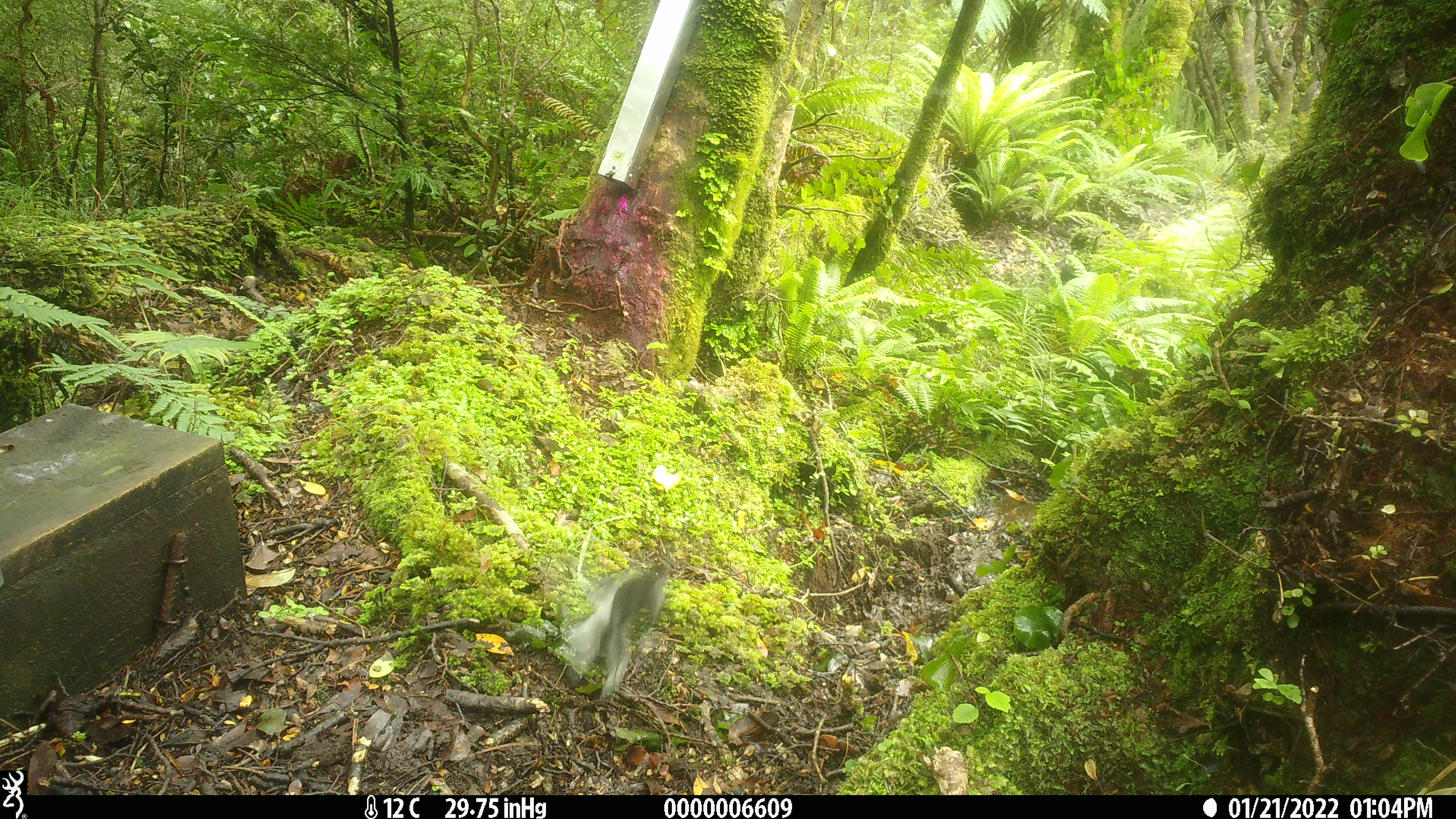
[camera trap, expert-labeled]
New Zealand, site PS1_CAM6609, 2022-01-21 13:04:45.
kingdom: Animalia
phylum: Chordata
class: Aves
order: Passeriformes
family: Petroicidae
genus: Petroica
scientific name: Petroica macrocephala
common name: tomtit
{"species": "tomtit (Petroica macrocephala)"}